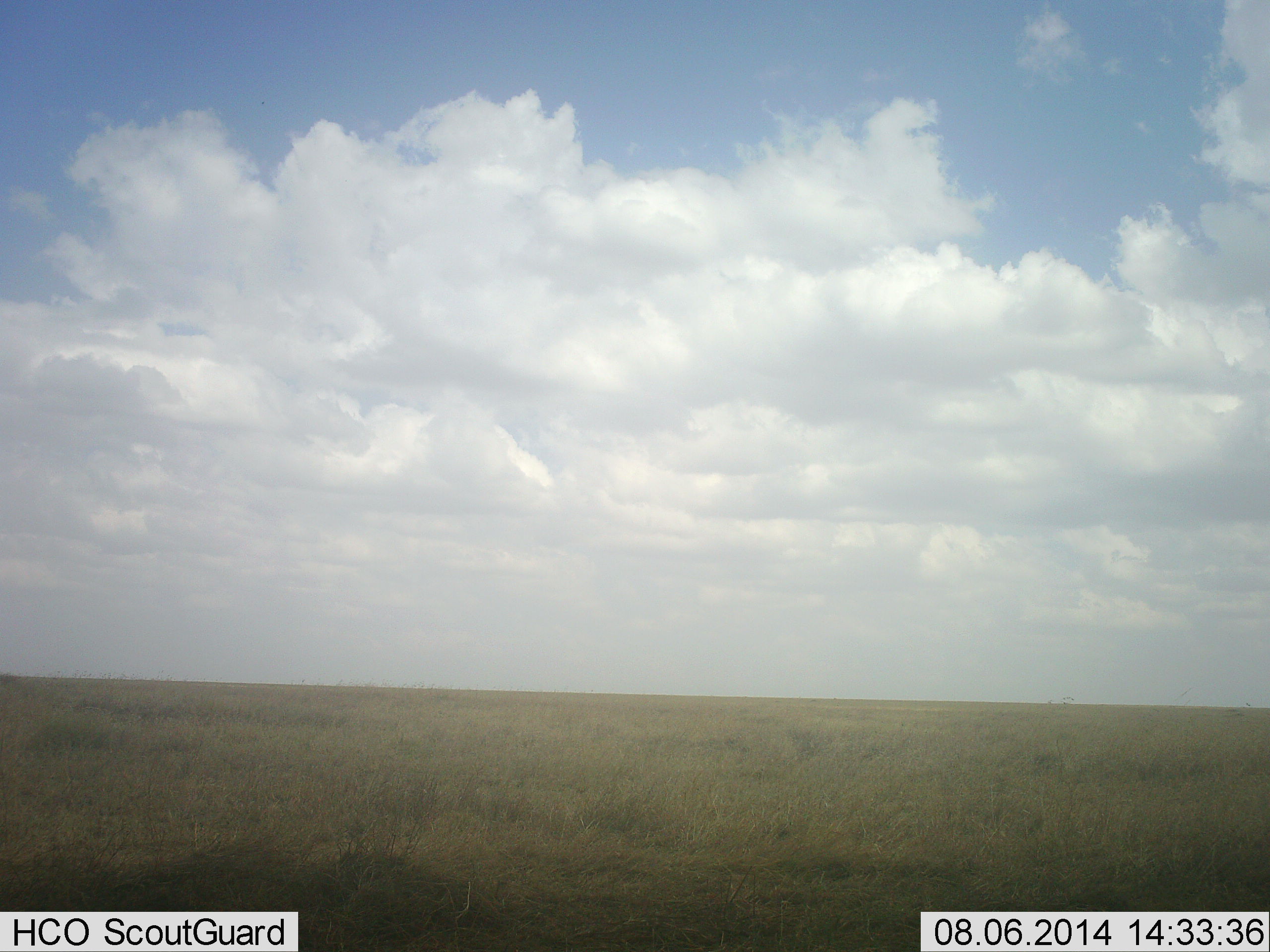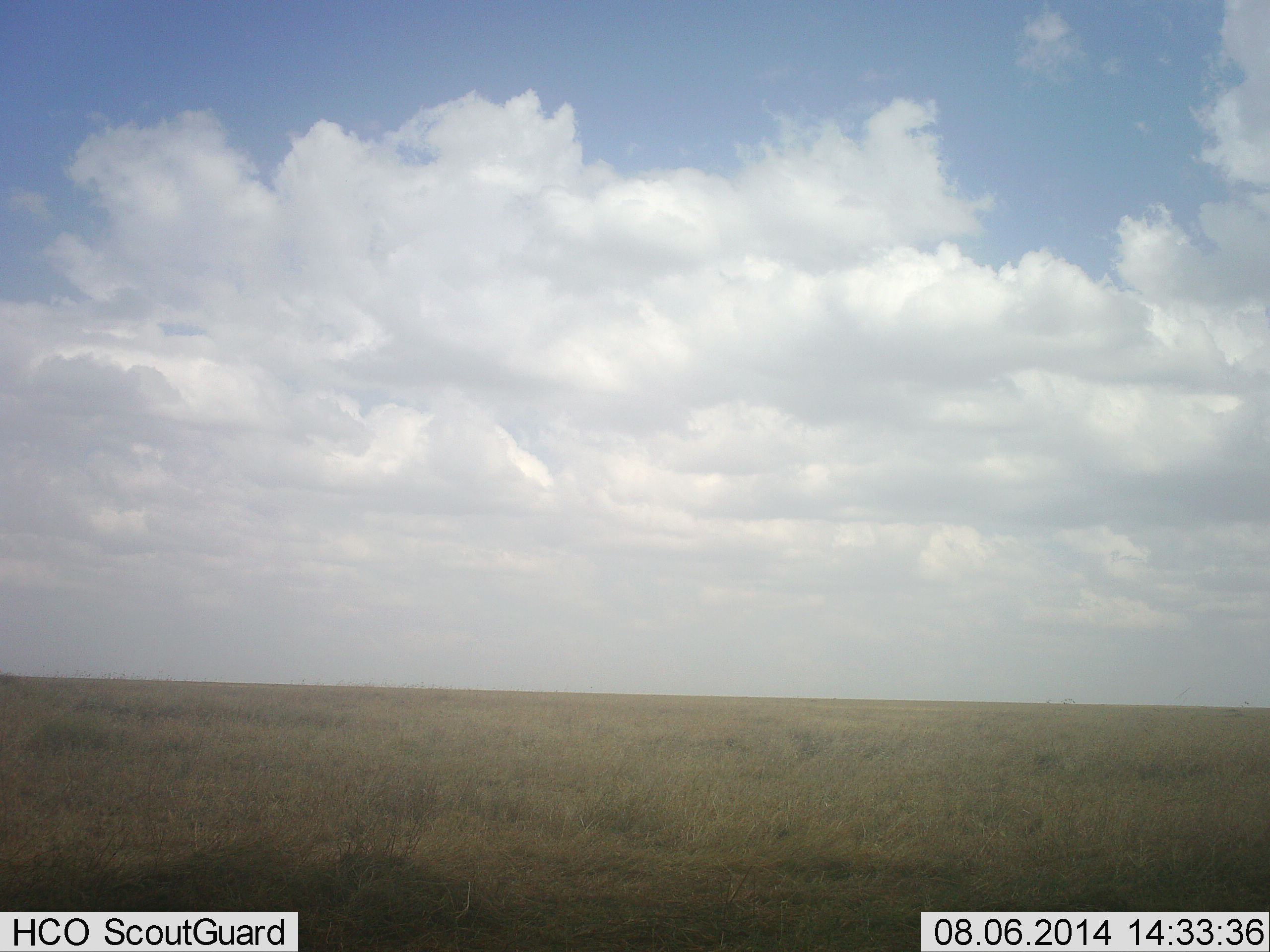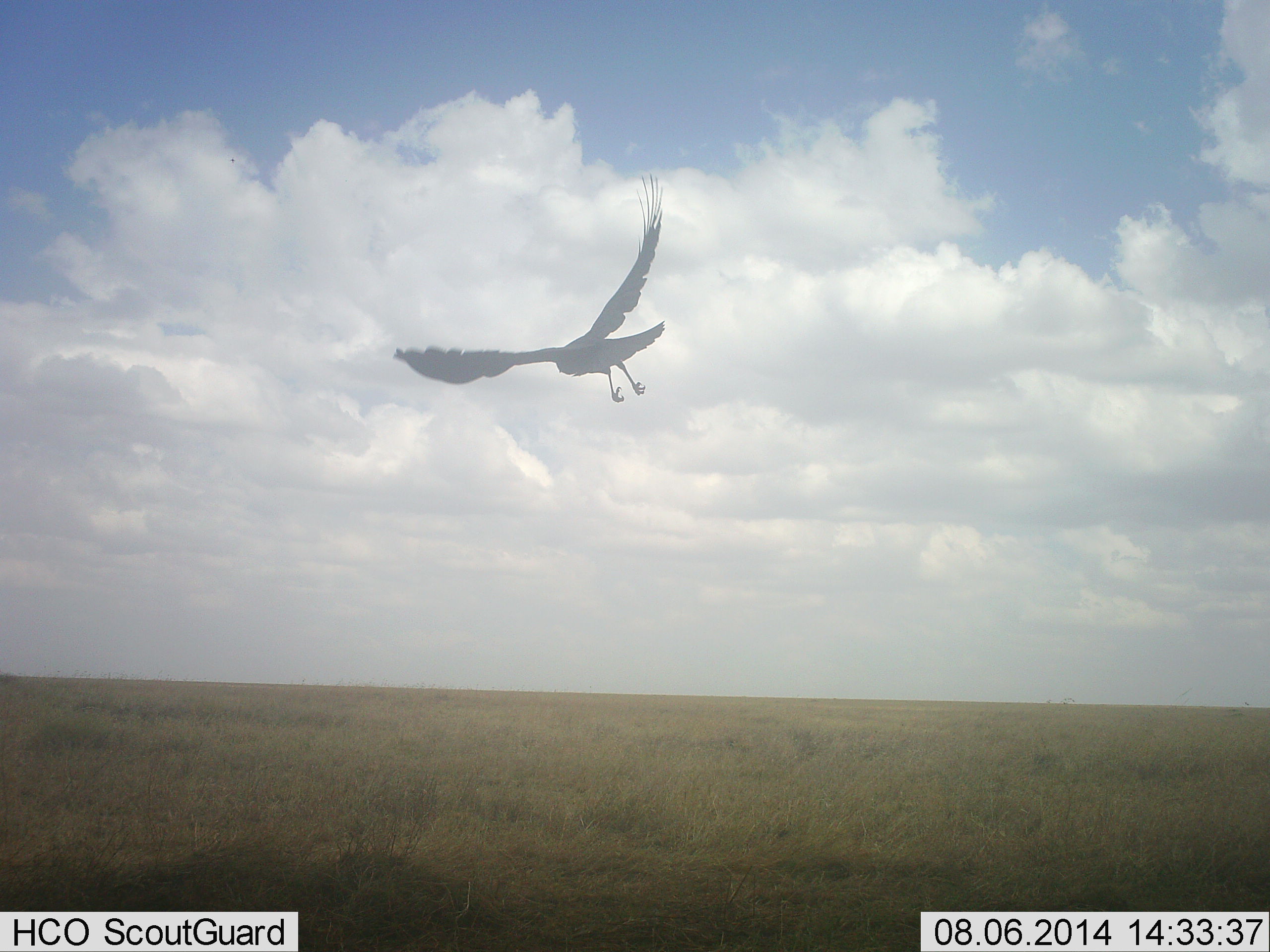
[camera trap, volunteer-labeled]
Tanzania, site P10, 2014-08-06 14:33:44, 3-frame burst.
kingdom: Animalia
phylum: Chordata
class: Aves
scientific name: Aves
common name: bird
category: otherbird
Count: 1.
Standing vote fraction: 0%.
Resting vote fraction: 0%.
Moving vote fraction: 100%.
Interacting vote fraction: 0%.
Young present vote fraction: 0%.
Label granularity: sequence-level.